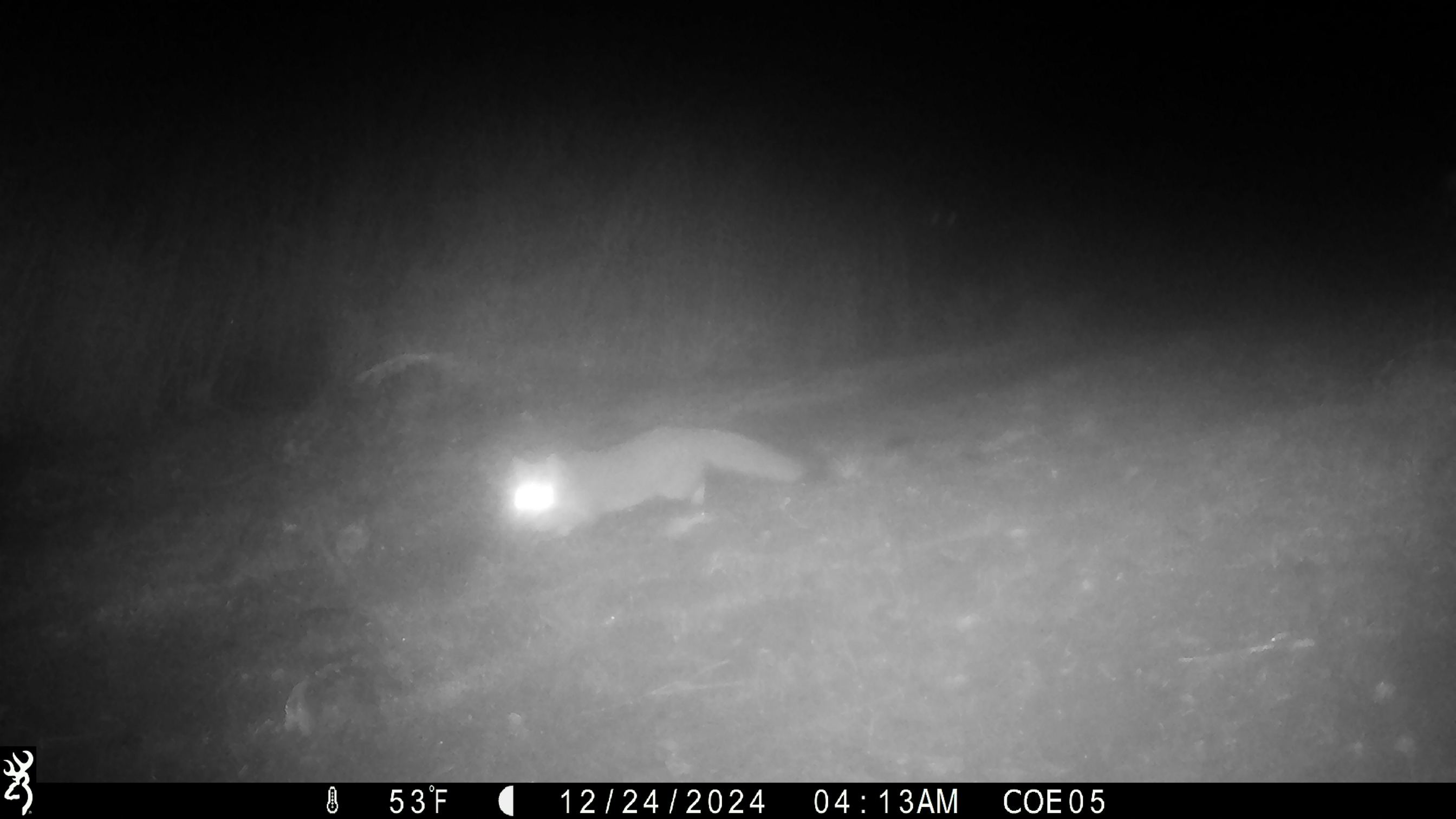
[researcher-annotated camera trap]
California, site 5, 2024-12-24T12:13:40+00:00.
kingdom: Animalia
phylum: Chordata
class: Mammalia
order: Carnivora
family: Canidae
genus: Urocyon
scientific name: Urocyon cinereoargenteus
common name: gray fox